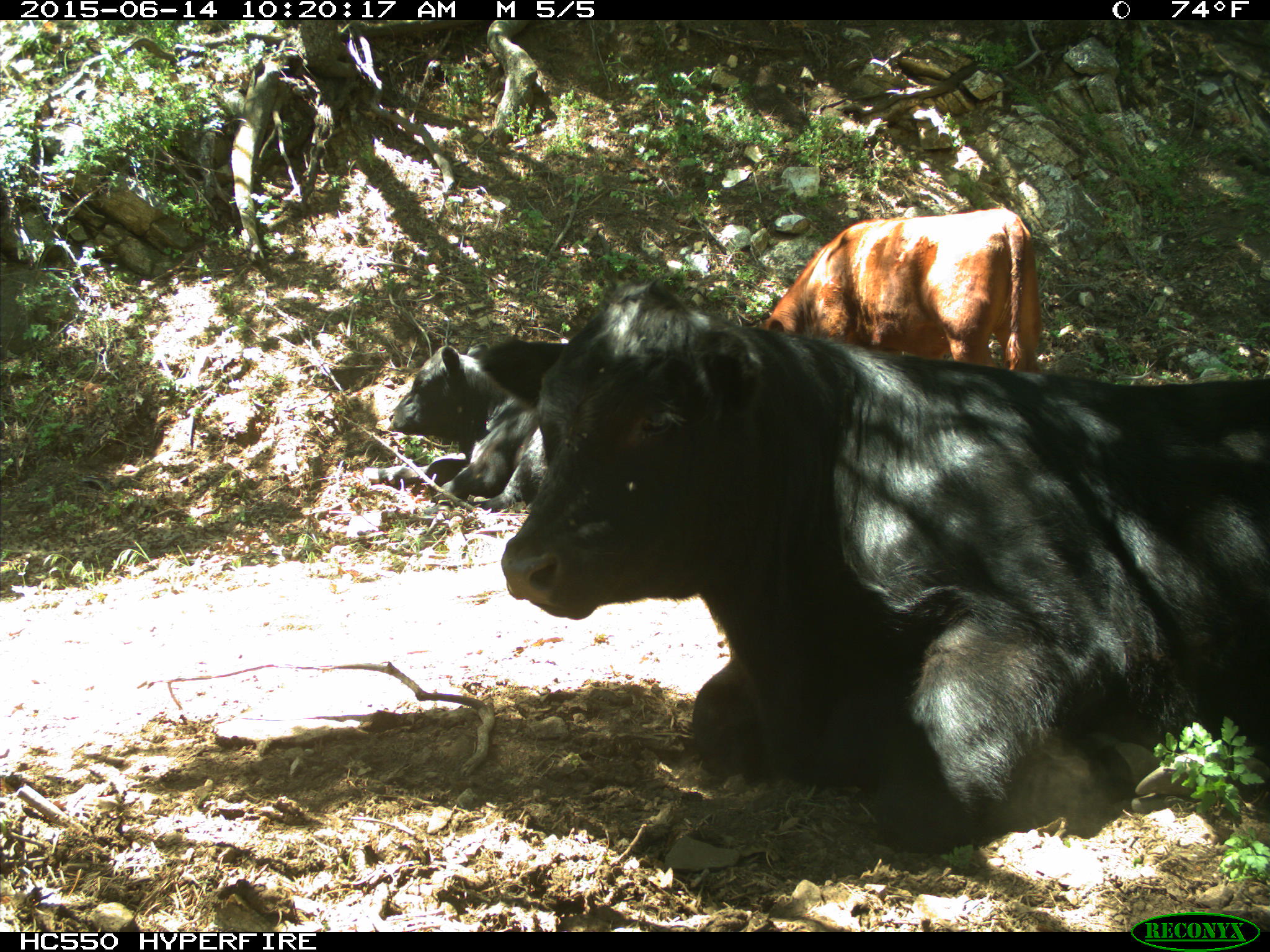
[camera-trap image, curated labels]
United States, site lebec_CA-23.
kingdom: Animalia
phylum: Chordata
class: Mammalia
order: Artiodactyla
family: Bovidae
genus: Bos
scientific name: Bos taurus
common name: domestic cow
Bos taurus (domestic cow).